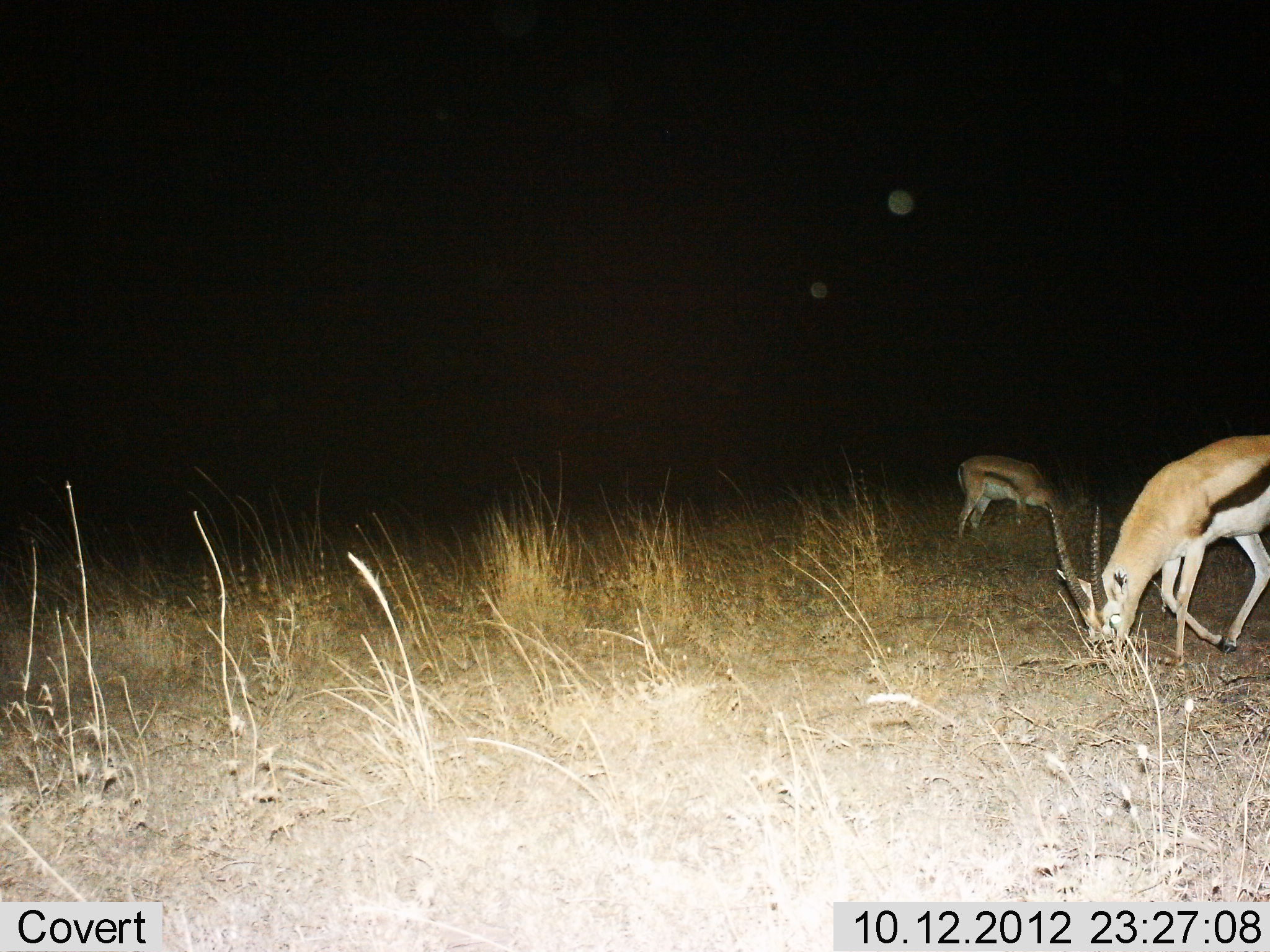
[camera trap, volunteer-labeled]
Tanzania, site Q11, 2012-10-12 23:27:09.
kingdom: Animalia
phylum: Chordata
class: Mammalia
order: Artiodactyla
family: Bovidae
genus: Eudorcas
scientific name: Eudorcas thomsonii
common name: thomson's gazelle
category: gazellethomsons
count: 2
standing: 10%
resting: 0%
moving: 0%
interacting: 0%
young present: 0%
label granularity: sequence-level